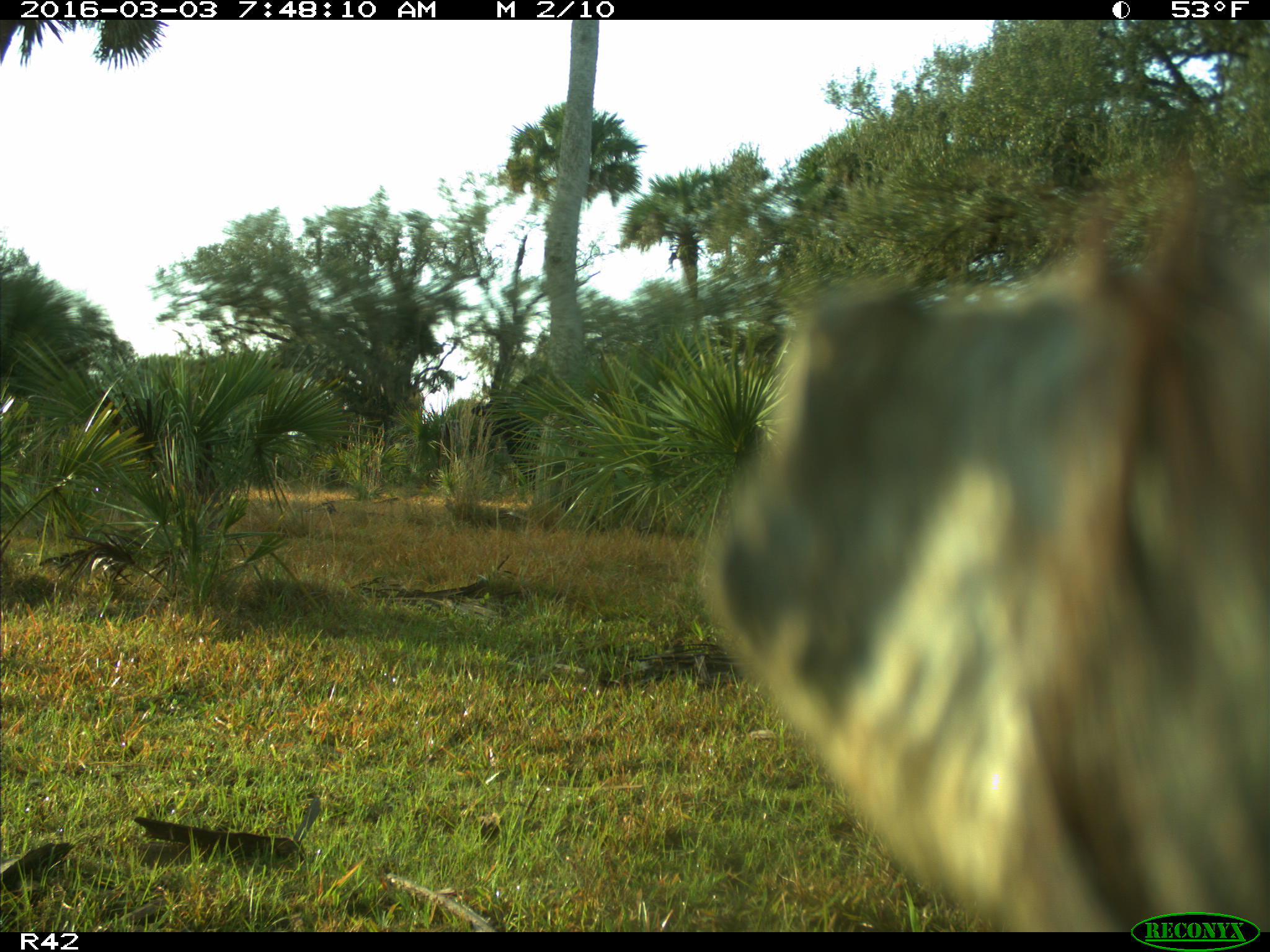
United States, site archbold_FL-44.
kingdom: Animalia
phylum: Chordata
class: Mammalia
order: Artiodactyla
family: Bovidae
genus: Bos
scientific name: Bos taurus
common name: domestic cow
Bos taurus (domestic cow).